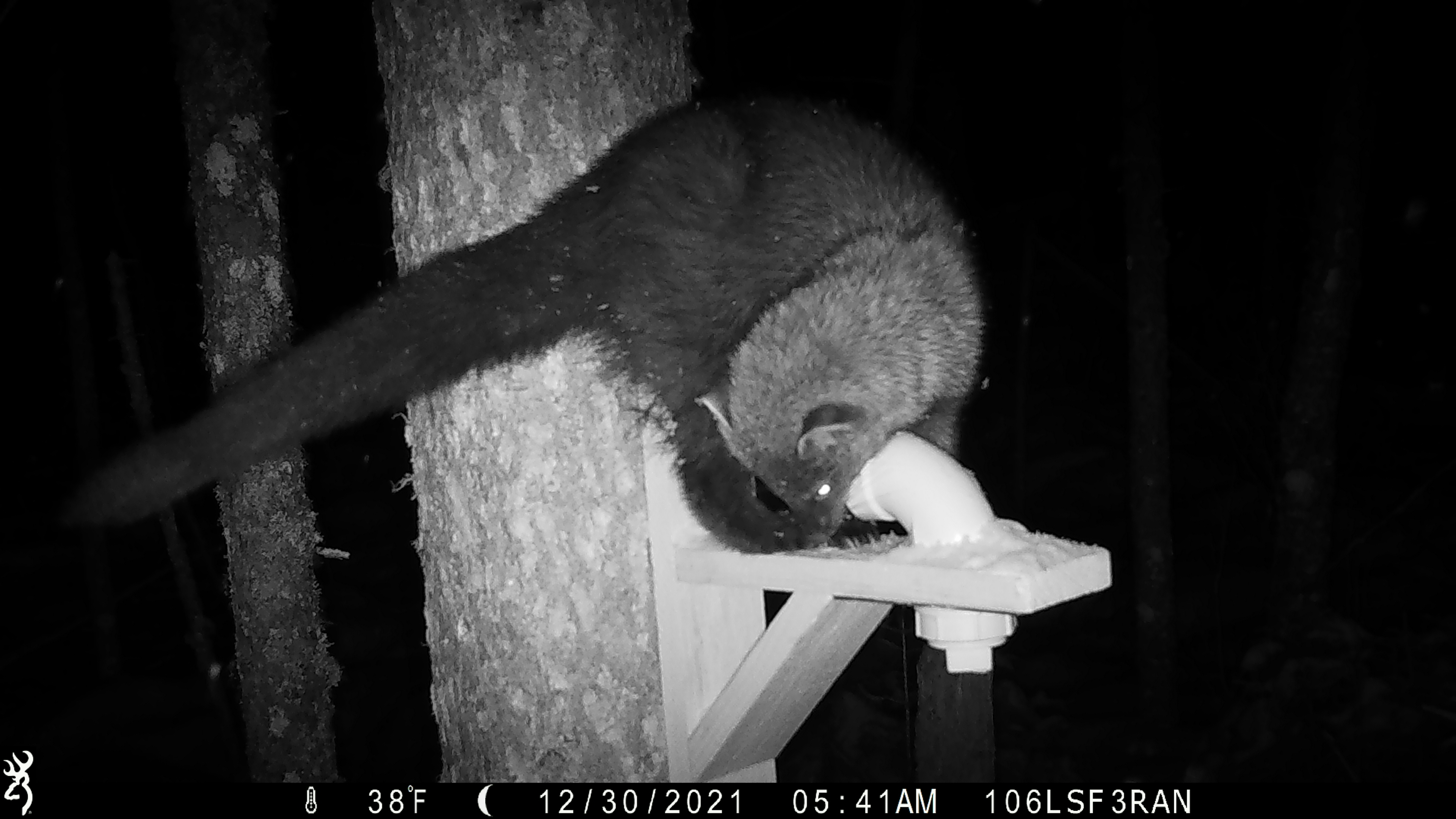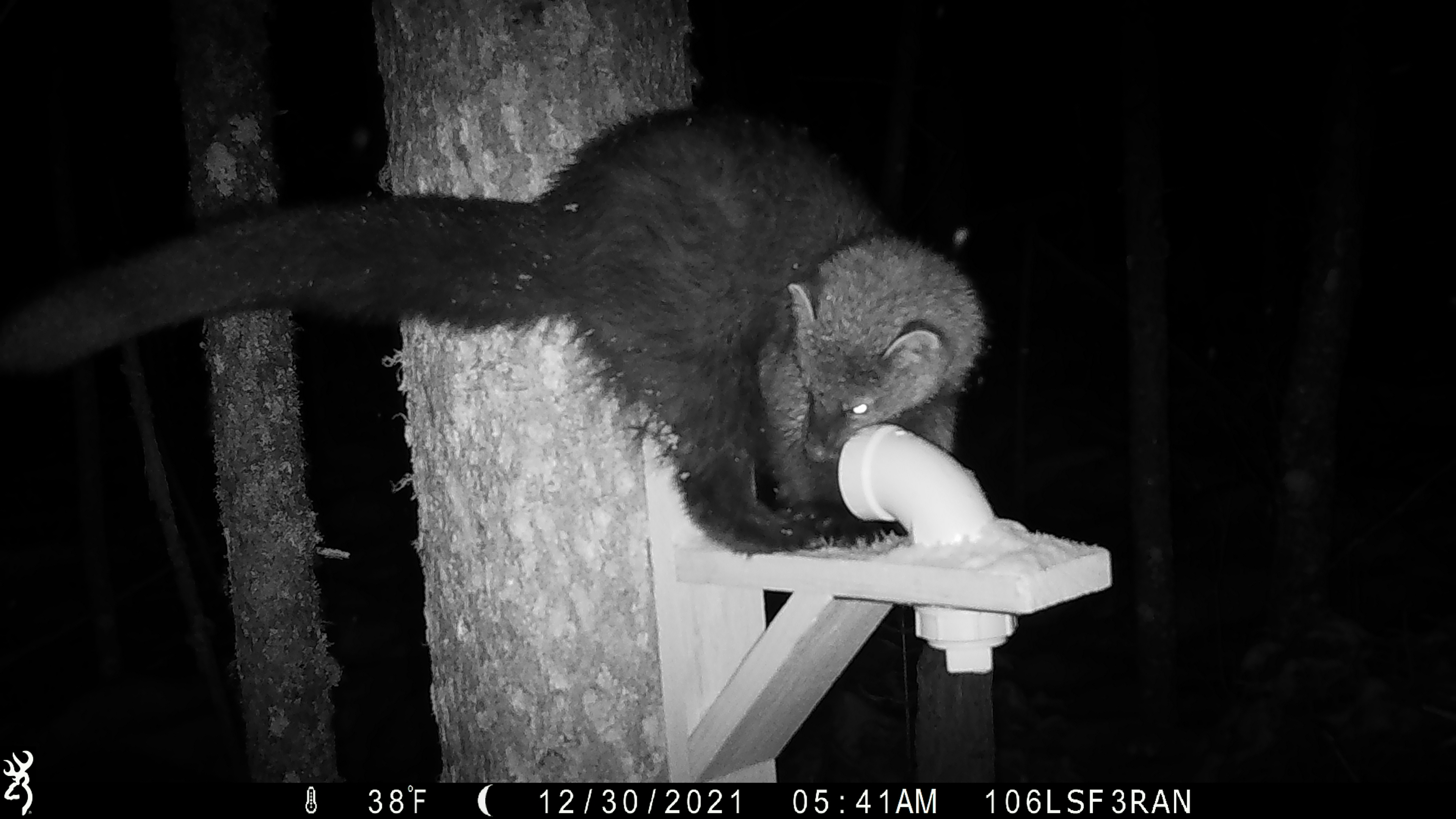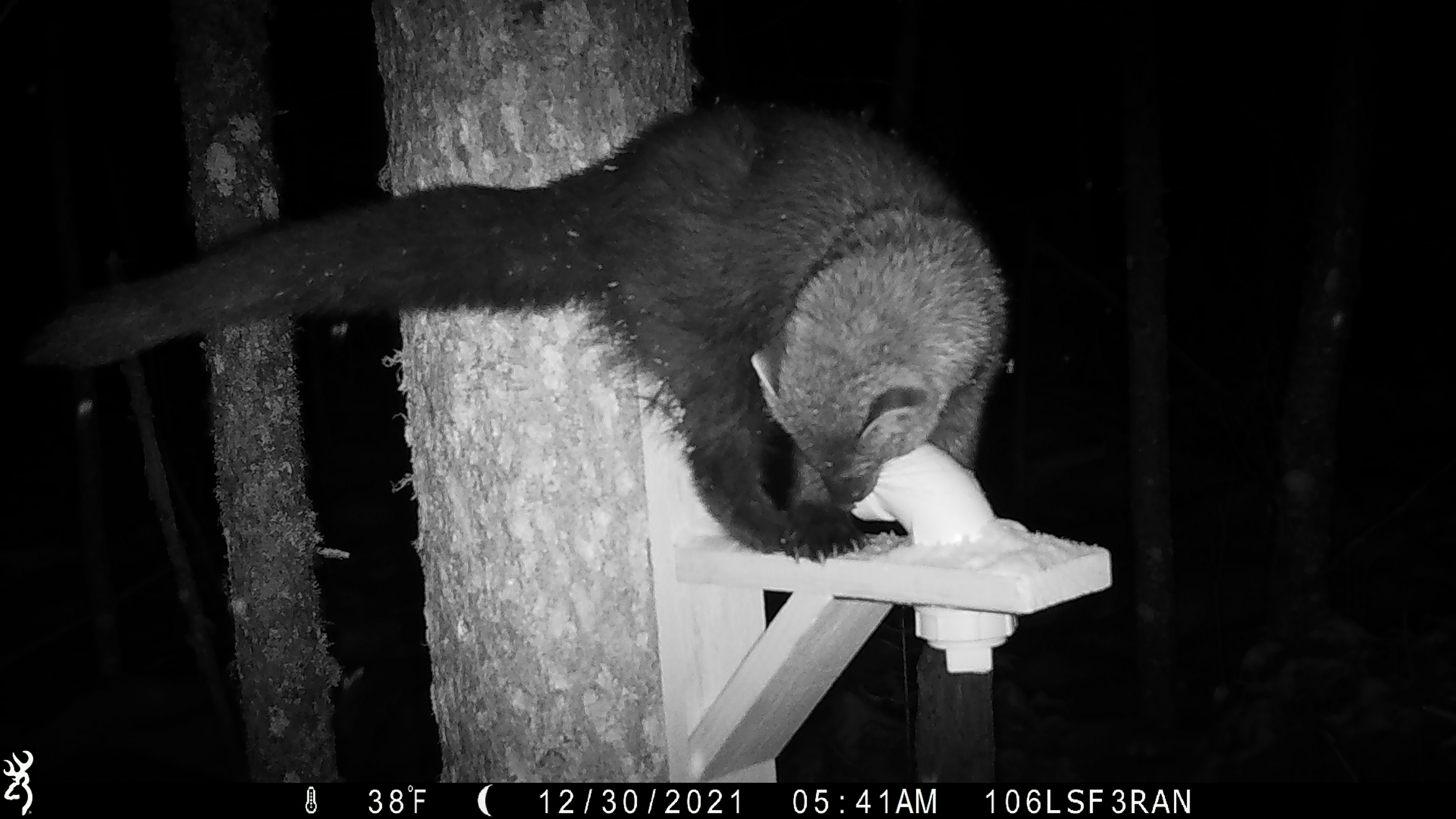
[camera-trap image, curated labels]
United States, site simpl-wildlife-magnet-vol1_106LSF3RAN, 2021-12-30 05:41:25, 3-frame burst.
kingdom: Animalia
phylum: Chordata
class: Mammalia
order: Carnivora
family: Mustelidae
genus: Martes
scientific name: Martes americana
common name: american marten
American marten (Martes americana).